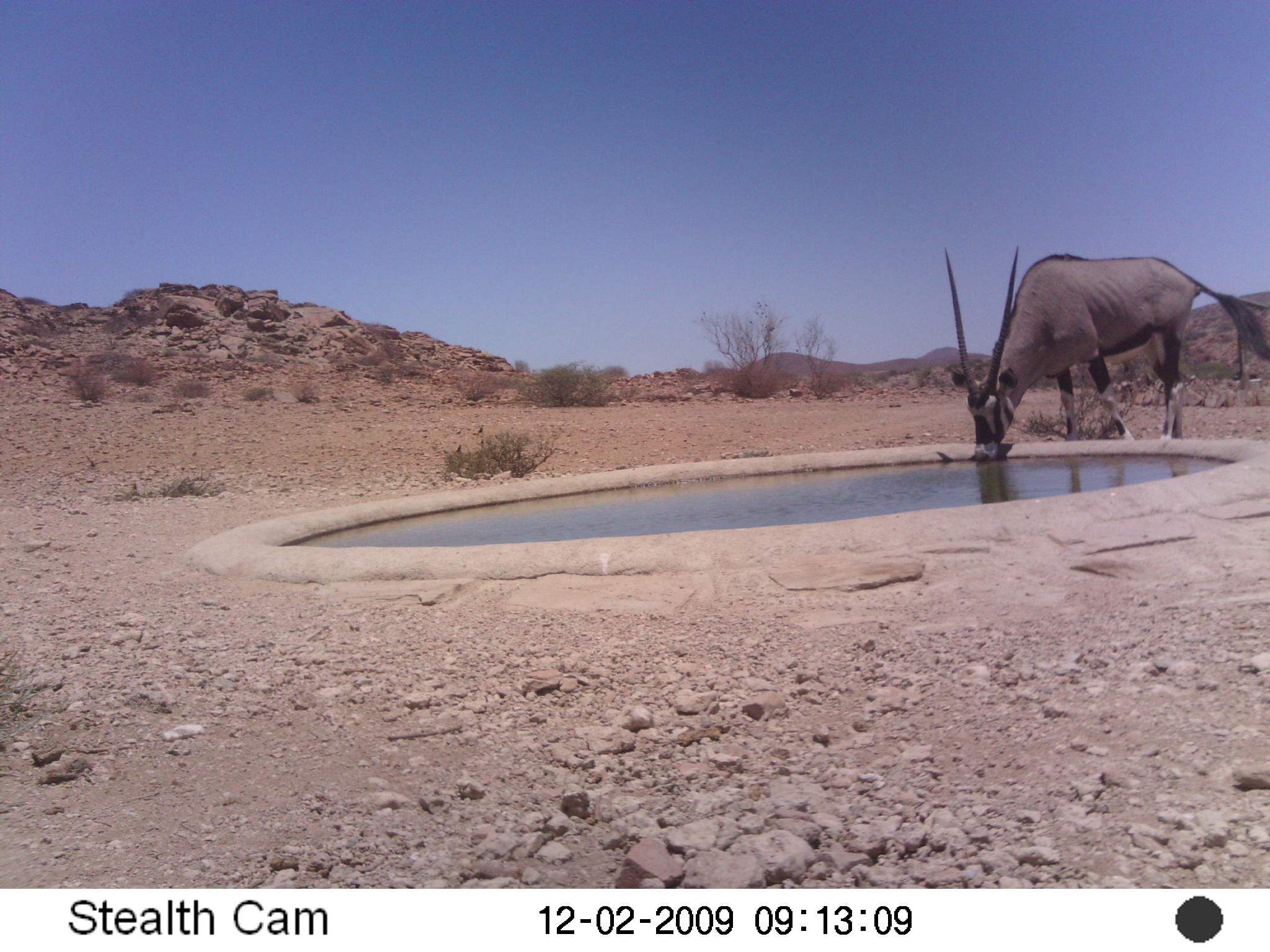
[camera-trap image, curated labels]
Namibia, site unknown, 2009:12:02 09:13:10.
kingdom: Animalia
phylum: Chordata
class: Mammalia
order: Artiodactyla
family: Bovidae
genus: Oryx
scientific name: Oryx gazella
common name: gemsbok